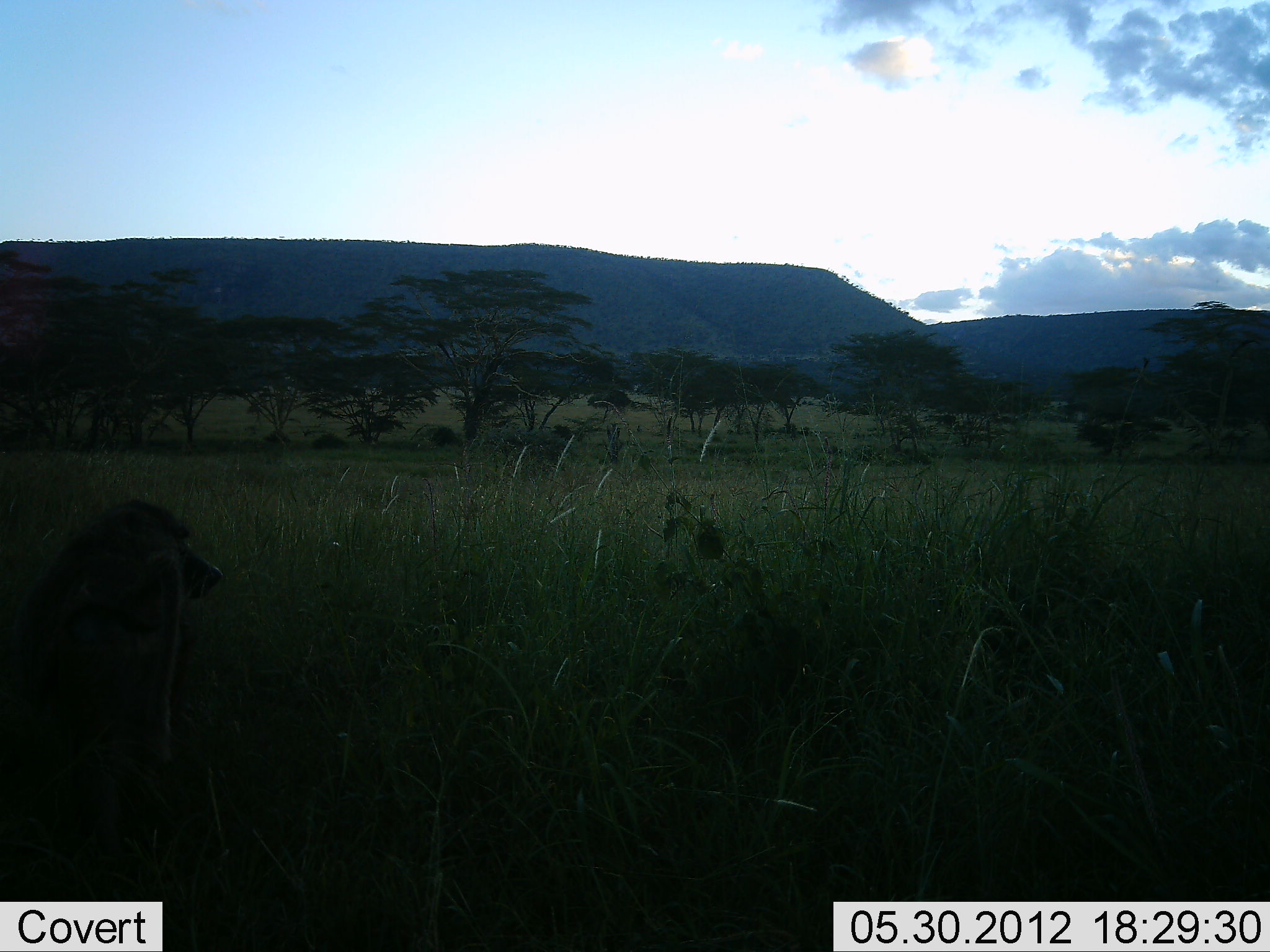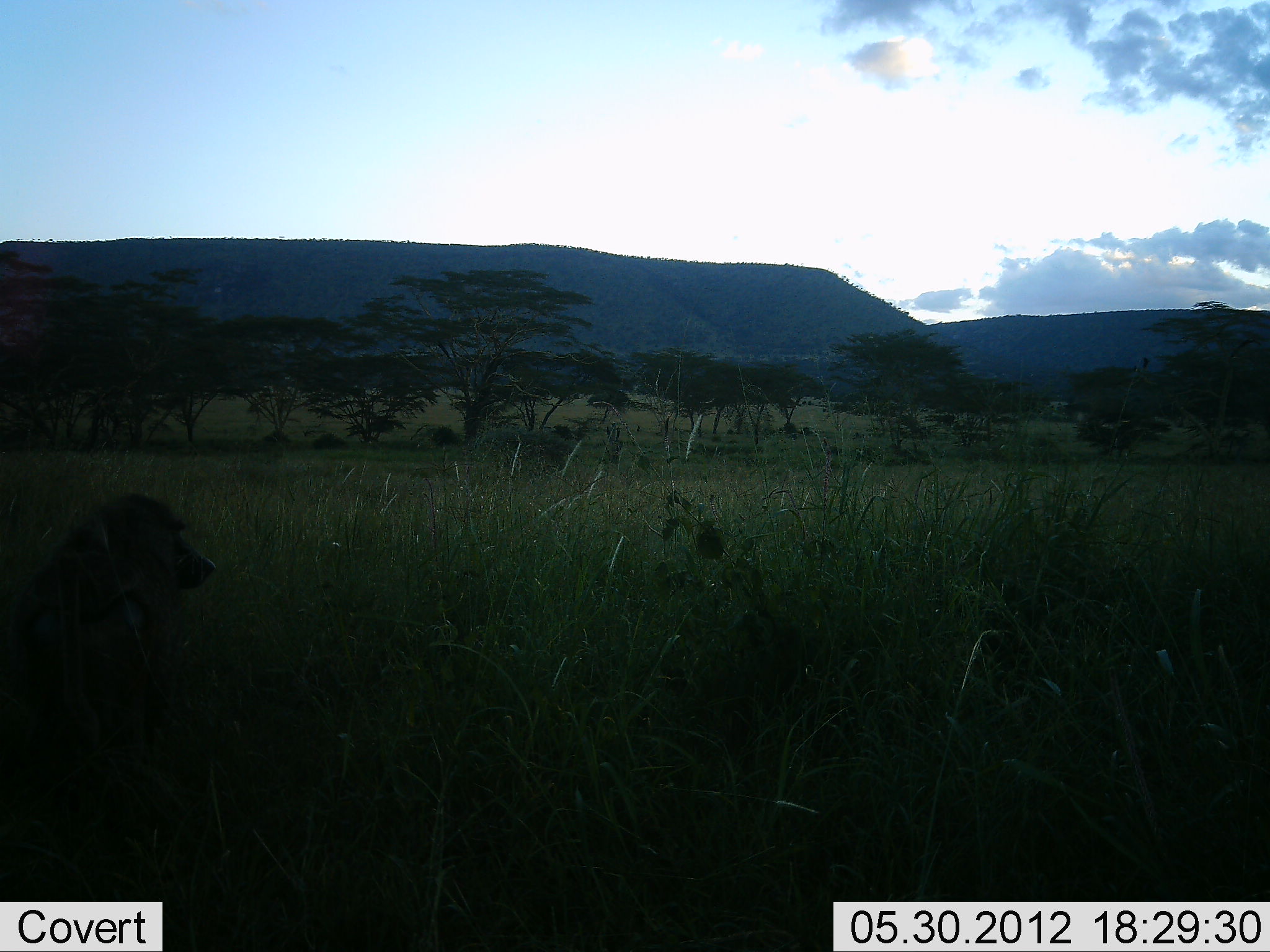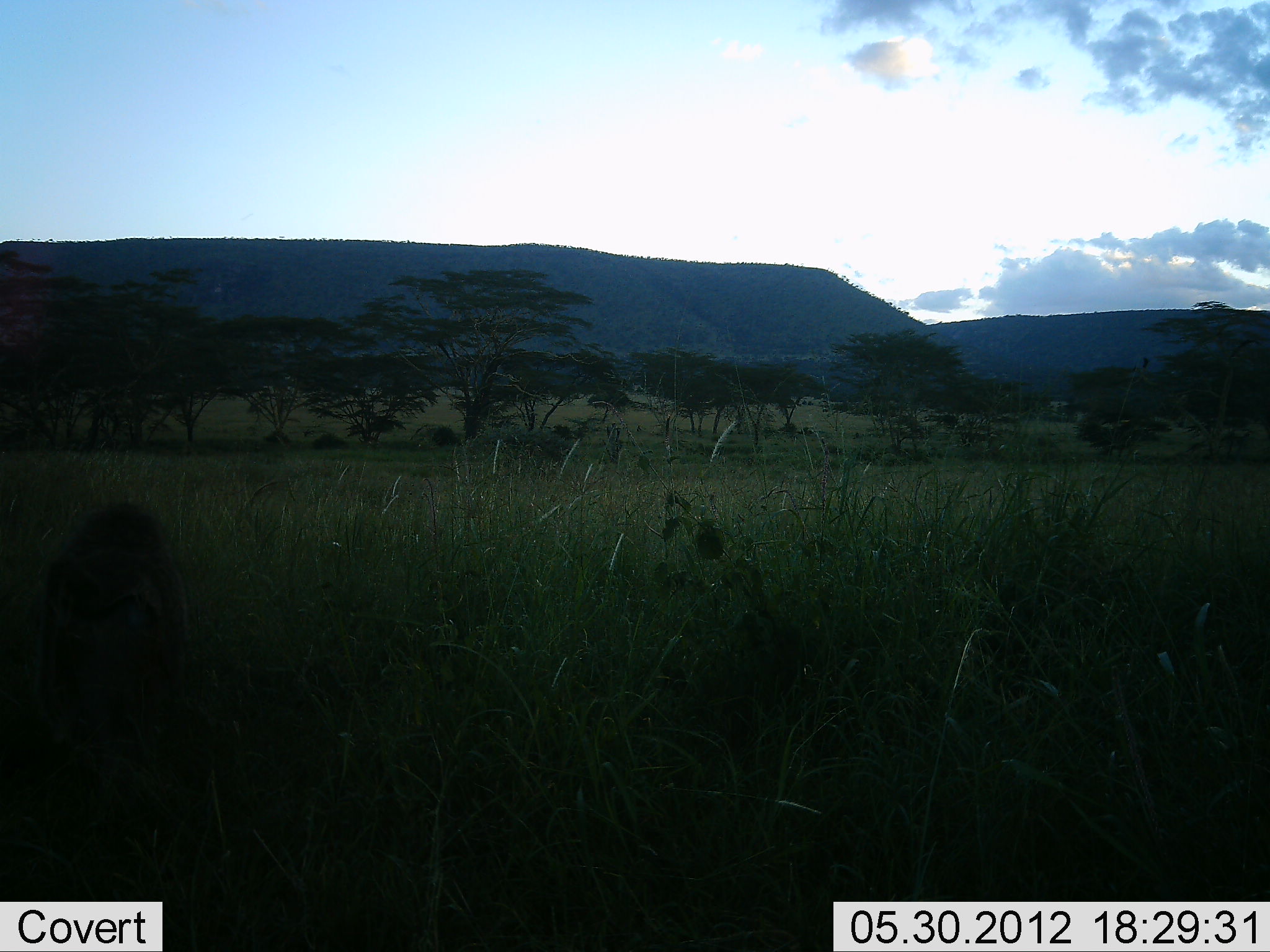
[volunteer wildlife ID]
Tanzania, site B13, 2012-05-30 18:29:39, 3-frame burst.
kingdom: Animalia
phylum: Chordata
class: Mammalia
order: Primates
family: Cercopithecidae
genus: Papio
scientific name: Papio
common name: baboon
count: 1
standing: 30%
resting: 30%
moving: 40%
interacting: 0%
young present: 10%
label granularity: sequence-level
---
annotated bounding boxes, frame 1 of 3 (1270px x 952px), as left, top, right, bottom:
animal: 16, 501, 223, 813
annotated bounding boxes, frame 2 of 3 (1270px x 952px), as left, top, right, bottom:
animal: 13, 495, 216, 809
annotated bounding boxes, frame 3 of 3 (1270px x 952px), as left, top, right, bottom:
animal: 35, 502, 187, 754